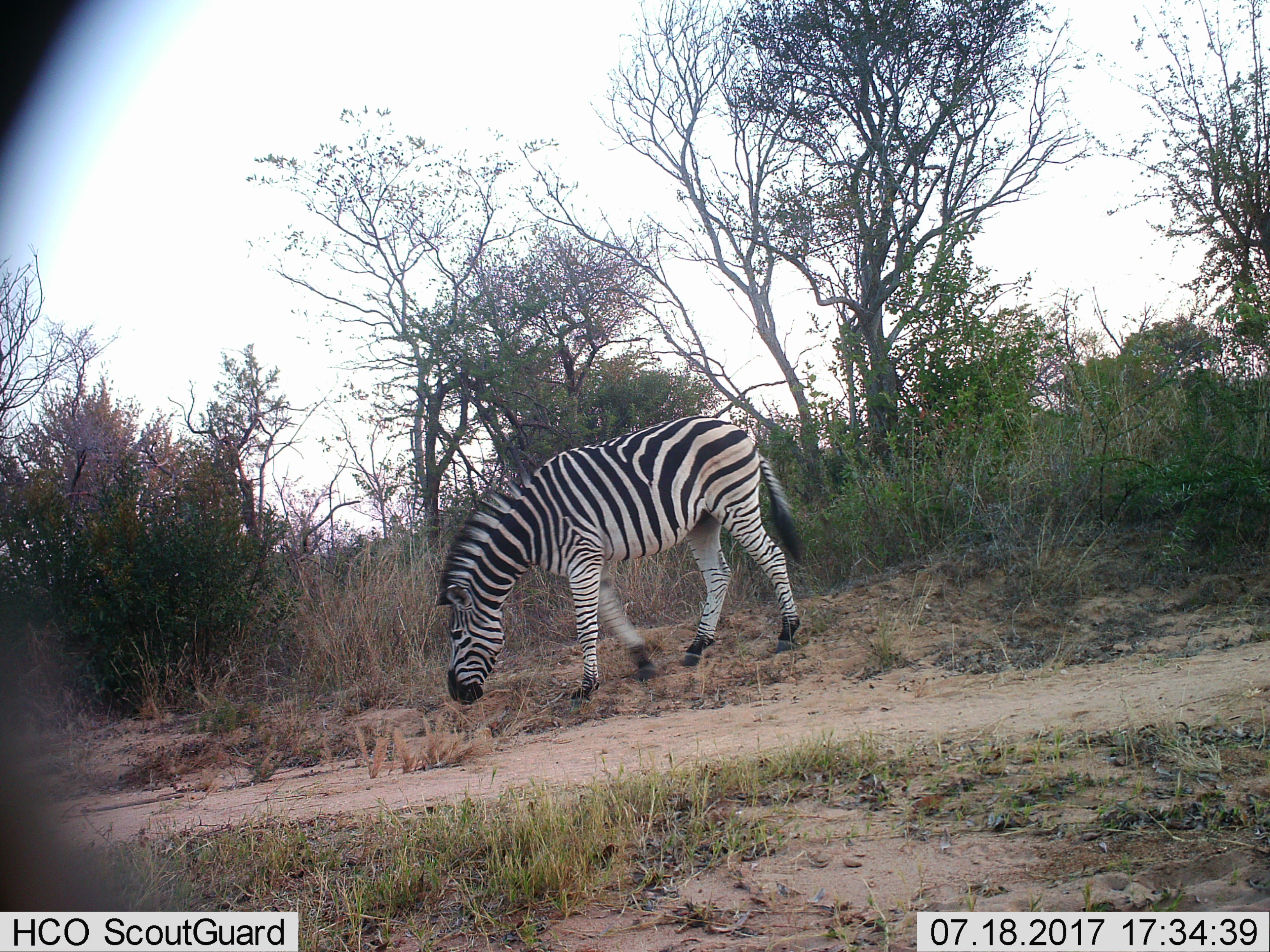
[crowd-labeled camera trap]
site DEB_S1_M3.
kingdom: Animalia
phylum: Chordata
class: Mammalia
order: Perissodactyla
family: Equidae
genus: Equus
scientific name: Equus quagga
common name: plains zebra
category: zebraplains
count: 1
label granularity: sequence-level